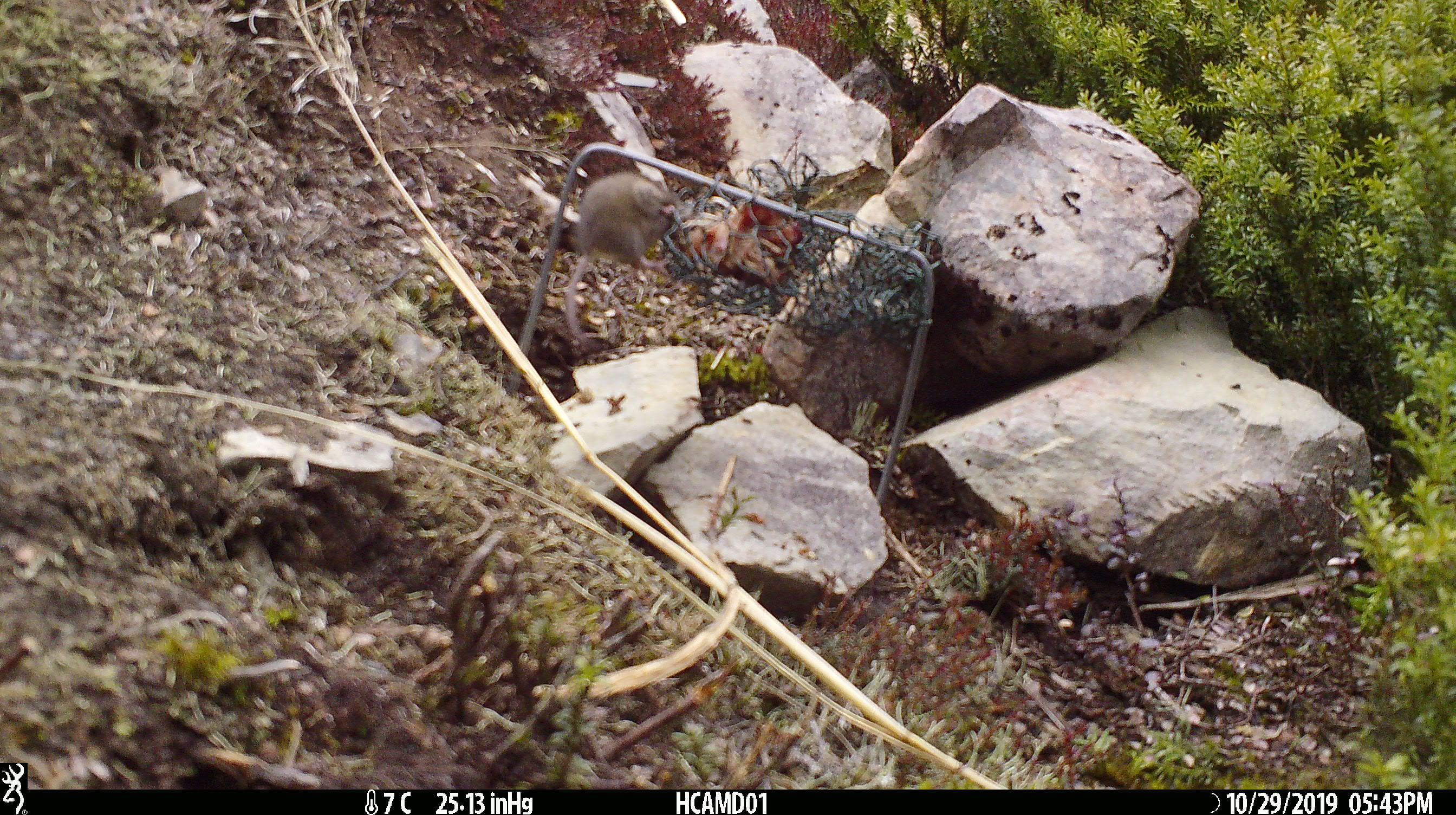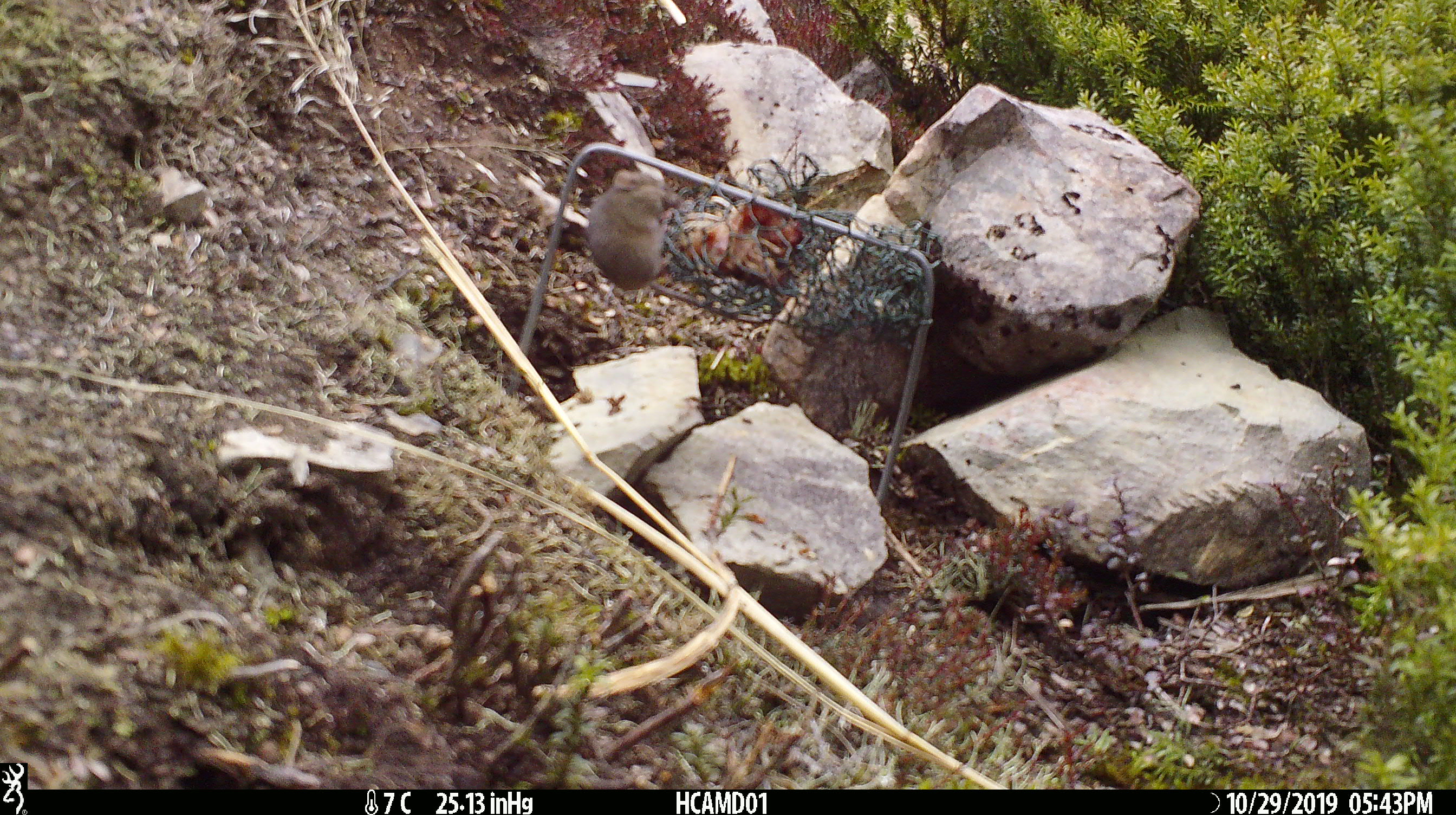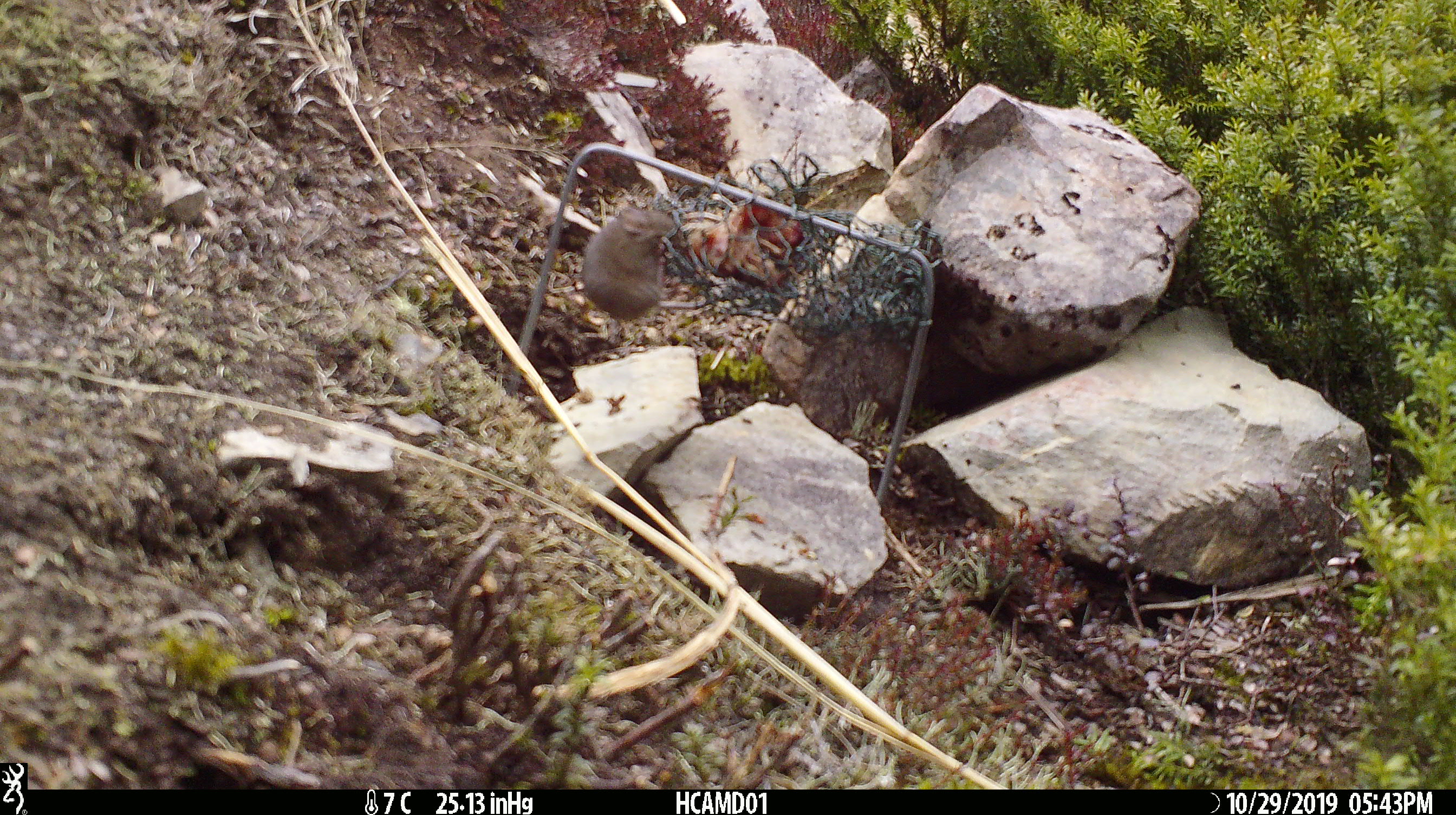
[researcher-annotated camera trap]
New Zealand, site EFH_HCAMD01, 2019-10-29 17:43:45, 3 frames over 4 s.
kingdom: Animalia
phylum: Chordata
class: Mammalia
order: Rodentia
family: Muridae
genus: Mus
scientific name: Mus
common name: mouse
Mouse (Mus).